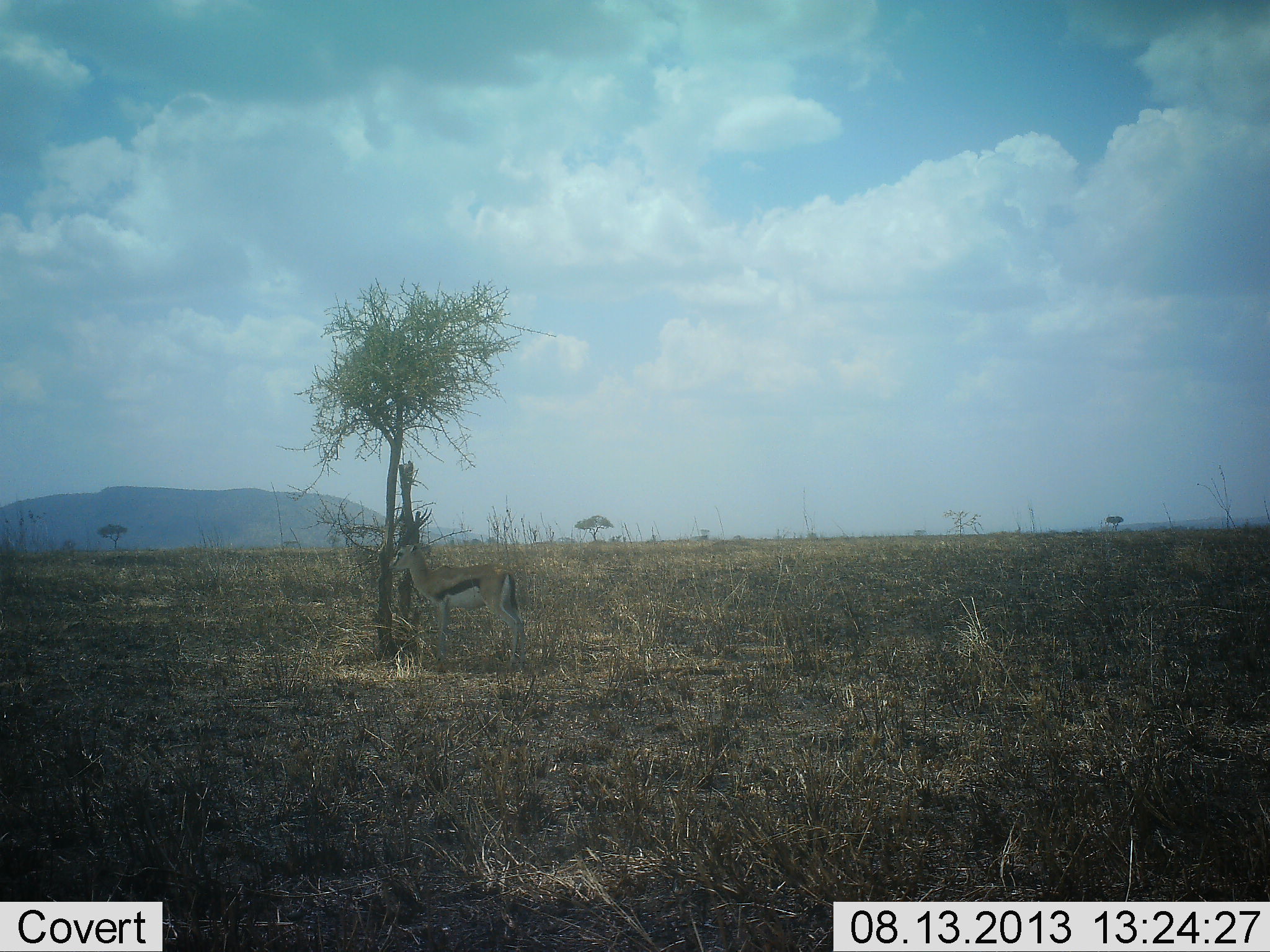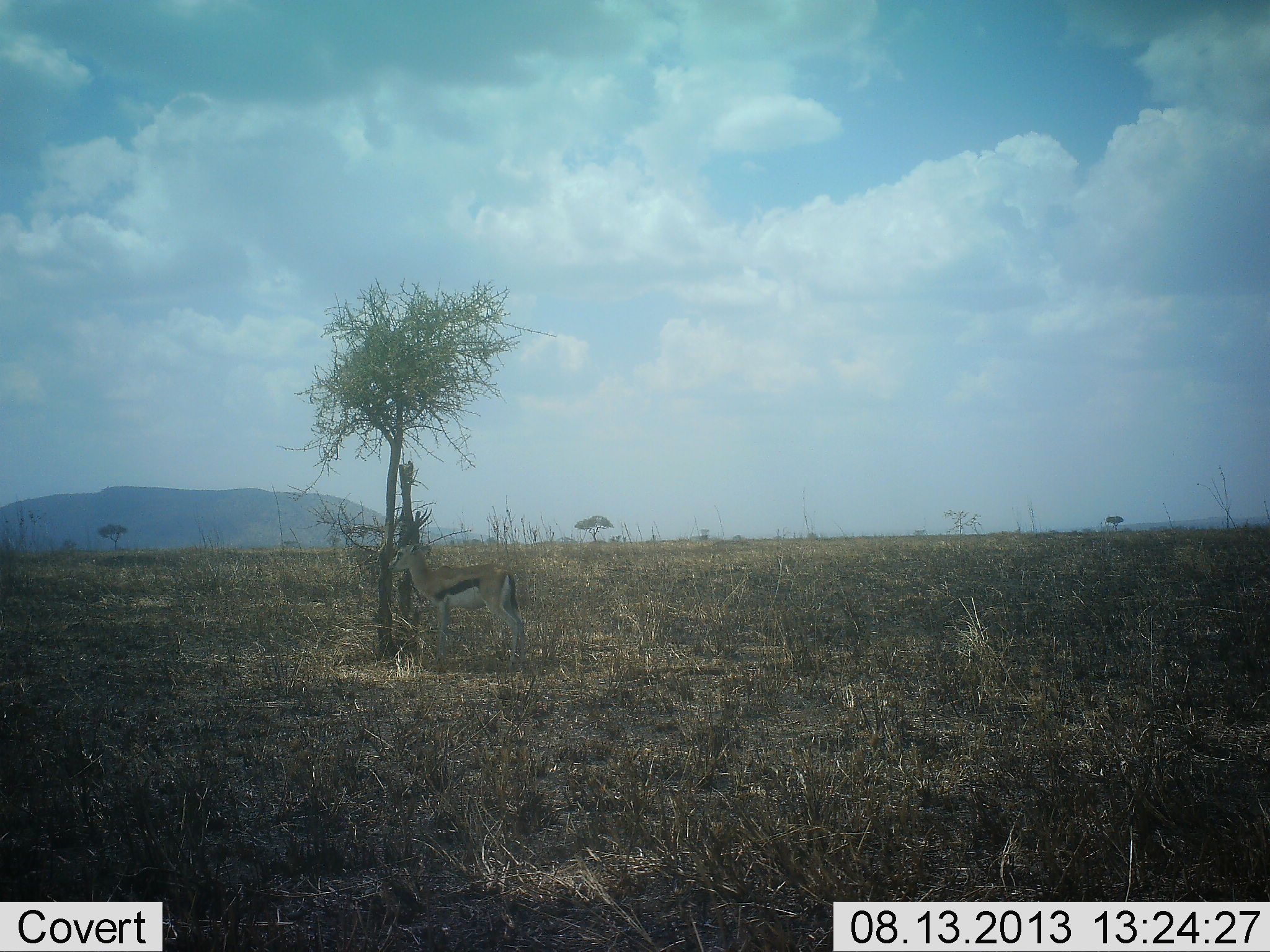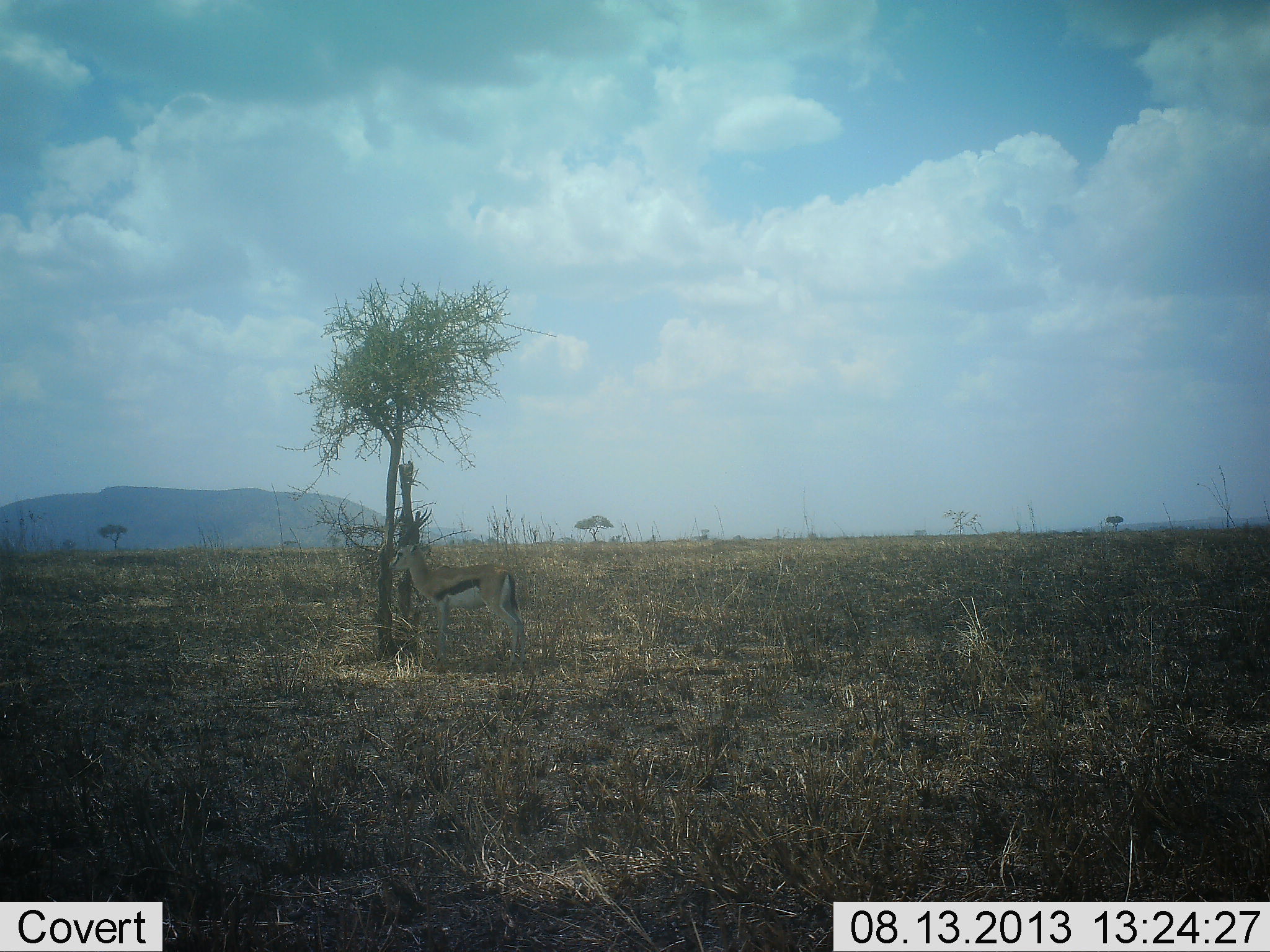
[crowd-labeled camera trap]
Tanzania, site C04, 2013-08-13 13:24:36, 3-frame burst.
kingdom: Animalia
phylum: Chordata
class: Mammalia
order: Artiodactyla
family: Bovidae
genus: Eudorcas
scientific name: Eudorcas thomsonii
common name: thomson's gazelle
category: gazellethomsons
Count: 1.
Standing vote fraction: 96%.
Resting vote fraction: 0%.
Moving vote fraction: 0%.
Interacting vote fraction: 0%.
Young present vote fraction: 0%.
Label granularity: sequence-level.